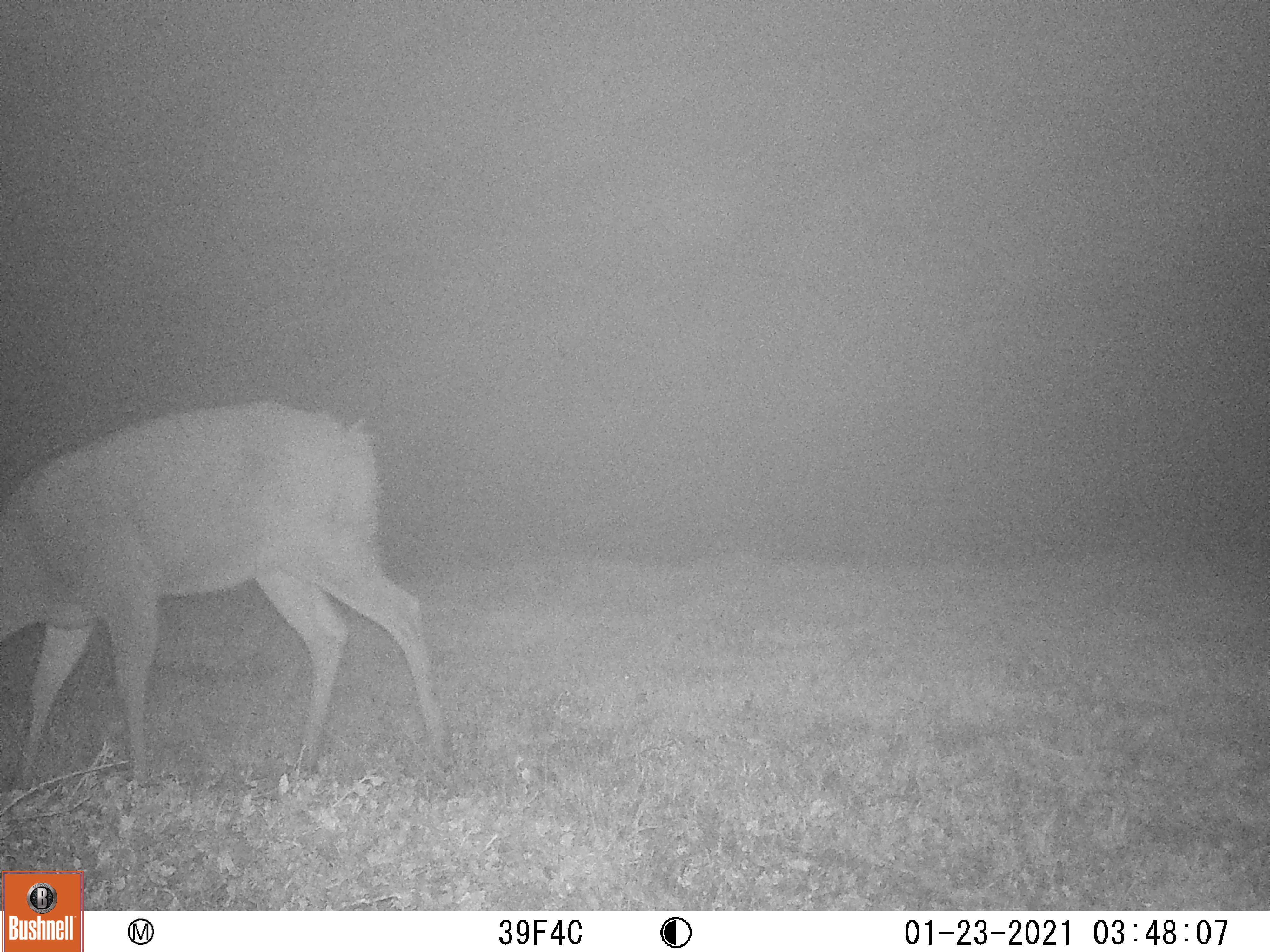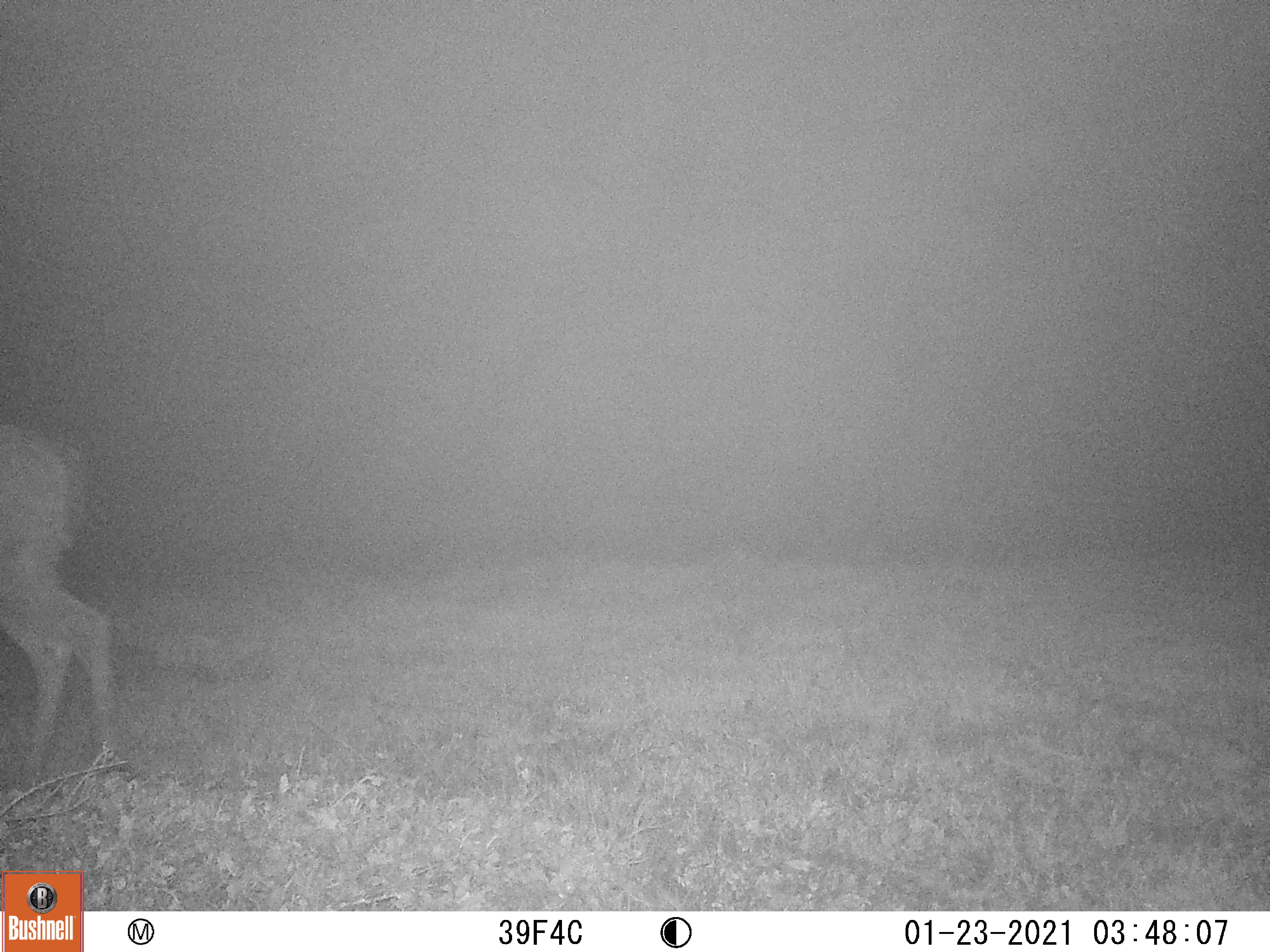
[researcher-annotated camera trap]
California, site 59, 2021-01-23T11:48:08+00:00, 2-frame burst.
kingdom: Animalia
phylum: Chordata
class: Mammalia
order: Artiodactyla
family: Cervidae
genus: Odocoileus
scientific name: Odocoileus hemionus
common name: mule deer